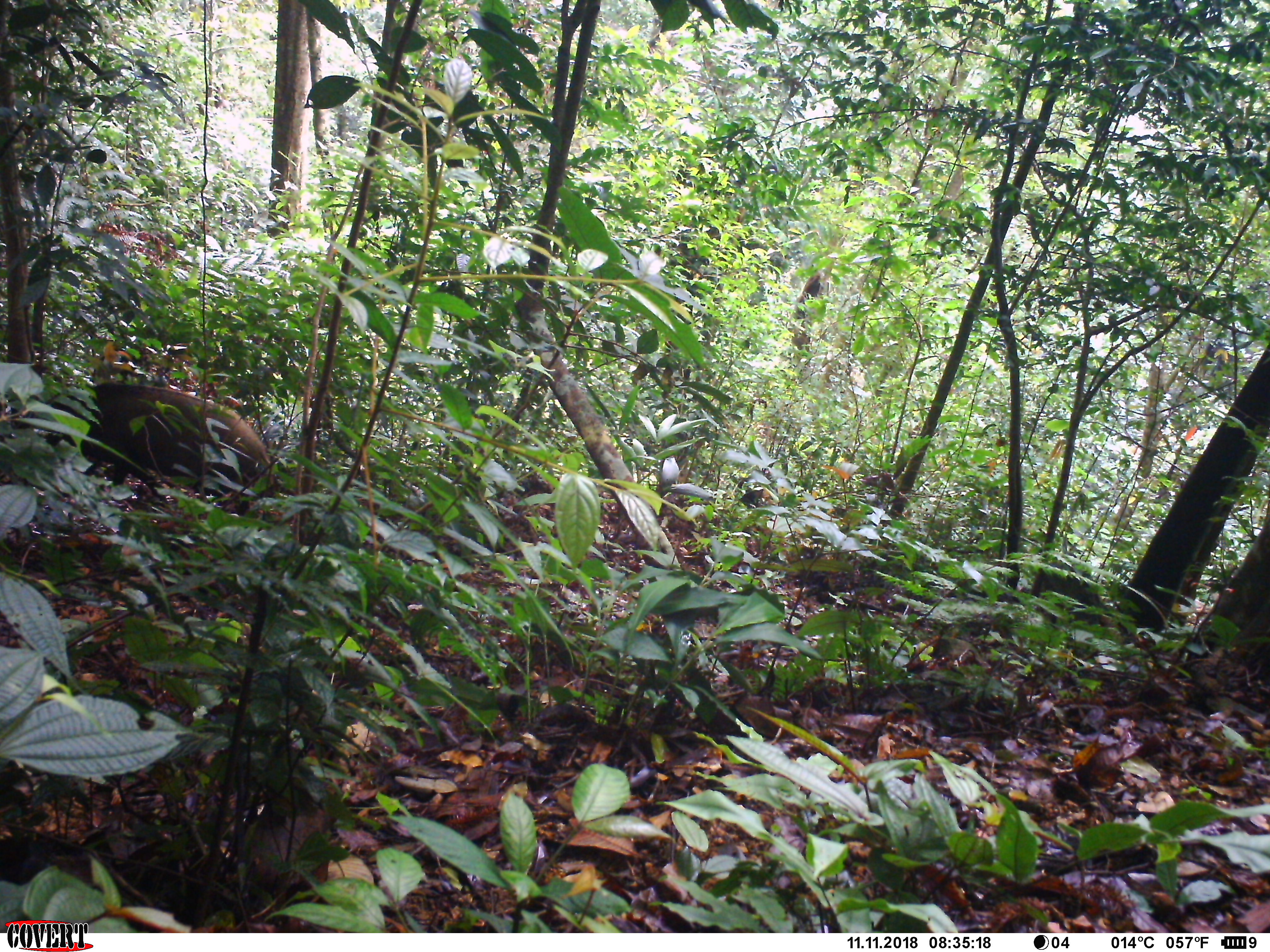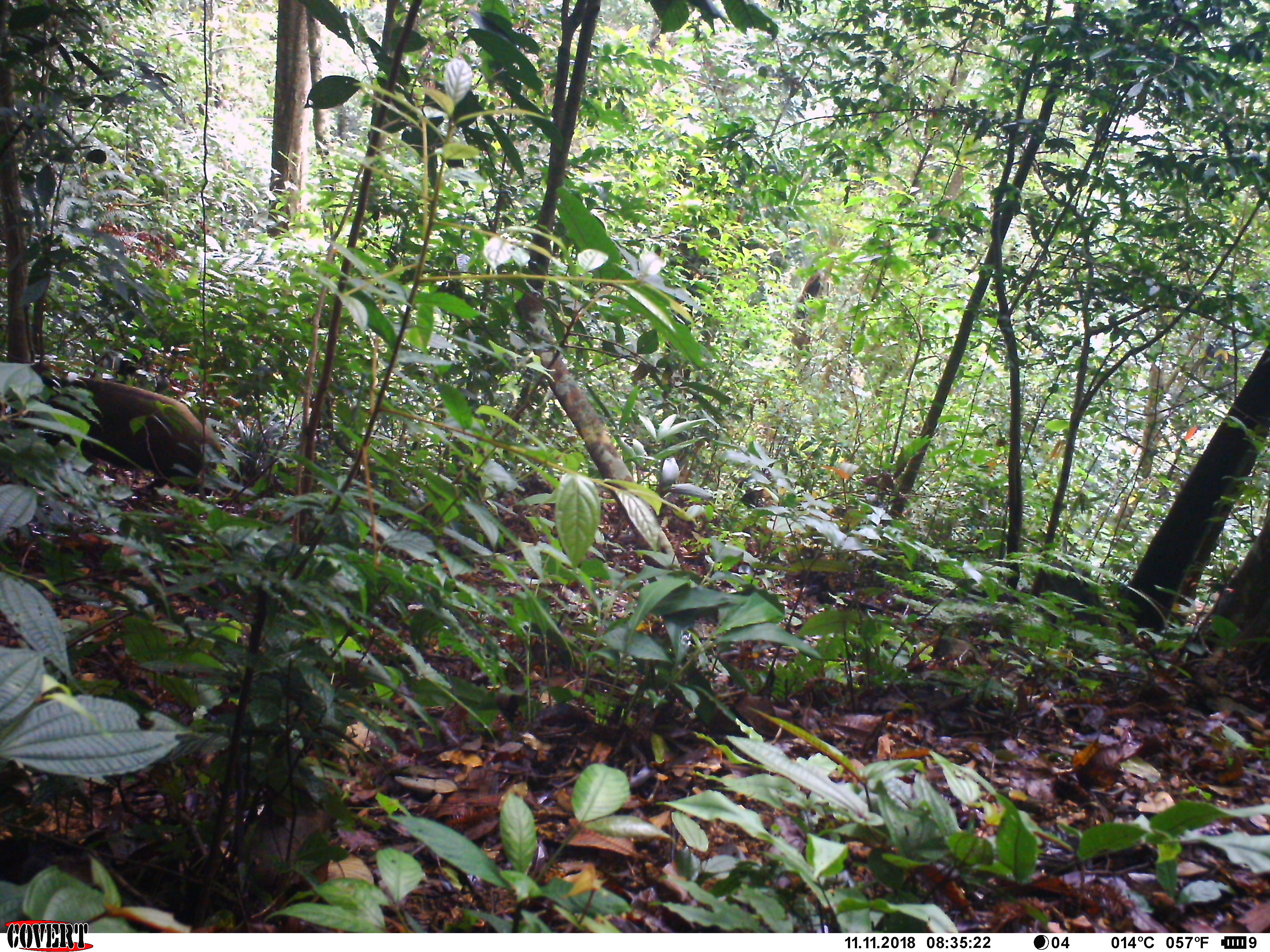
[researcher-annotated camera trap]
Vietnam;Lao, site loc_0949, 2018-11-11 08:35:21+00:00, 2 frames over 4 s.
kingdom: Animalia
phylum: Chordata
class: Mammalia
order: Artiodactyla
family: Suidae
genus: Sus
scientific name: Sus scrofa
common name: eurasian wild pig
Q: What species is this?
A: Eurasian wild pig (Sus scrofa).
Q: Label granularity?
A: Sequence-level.